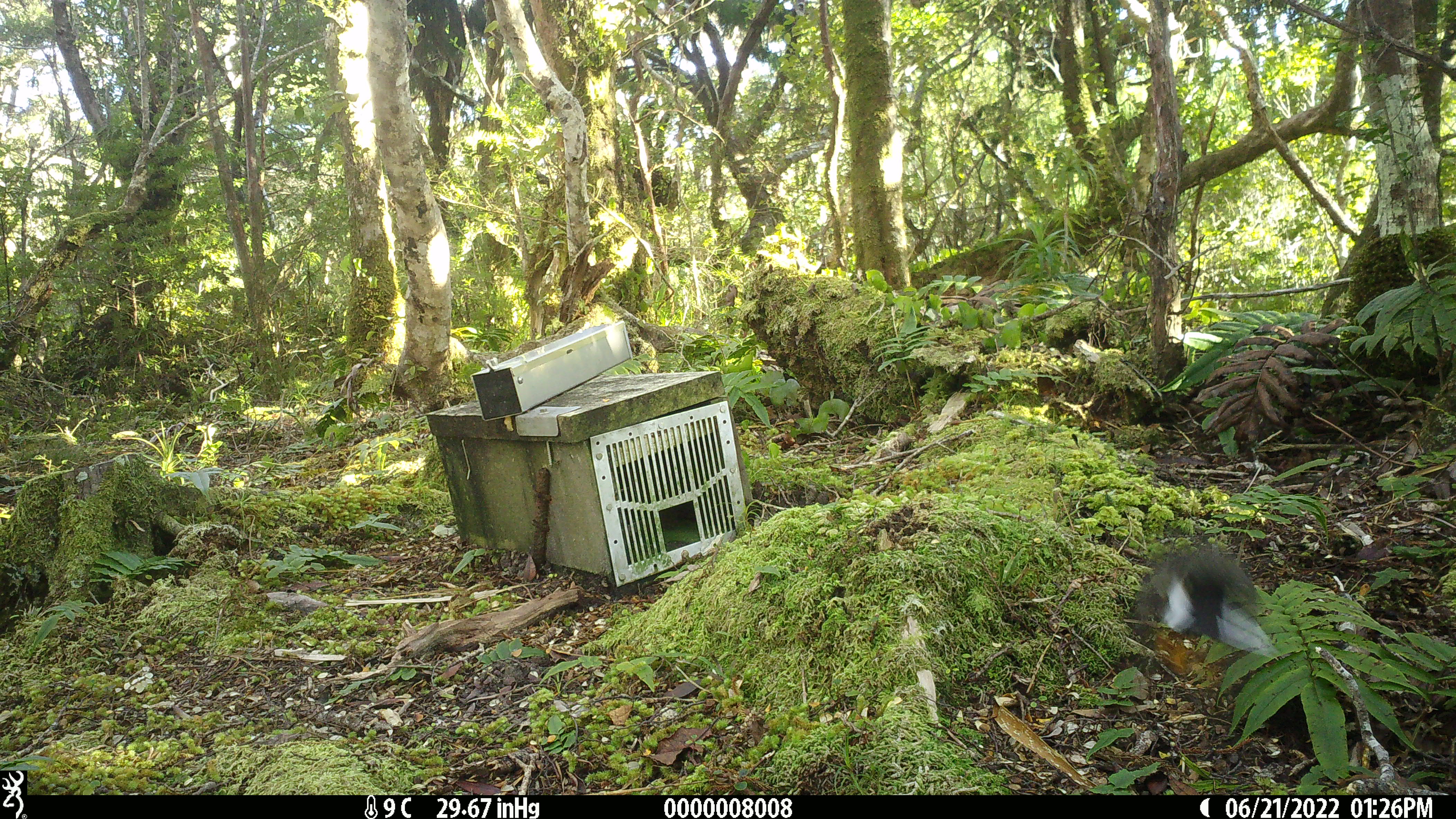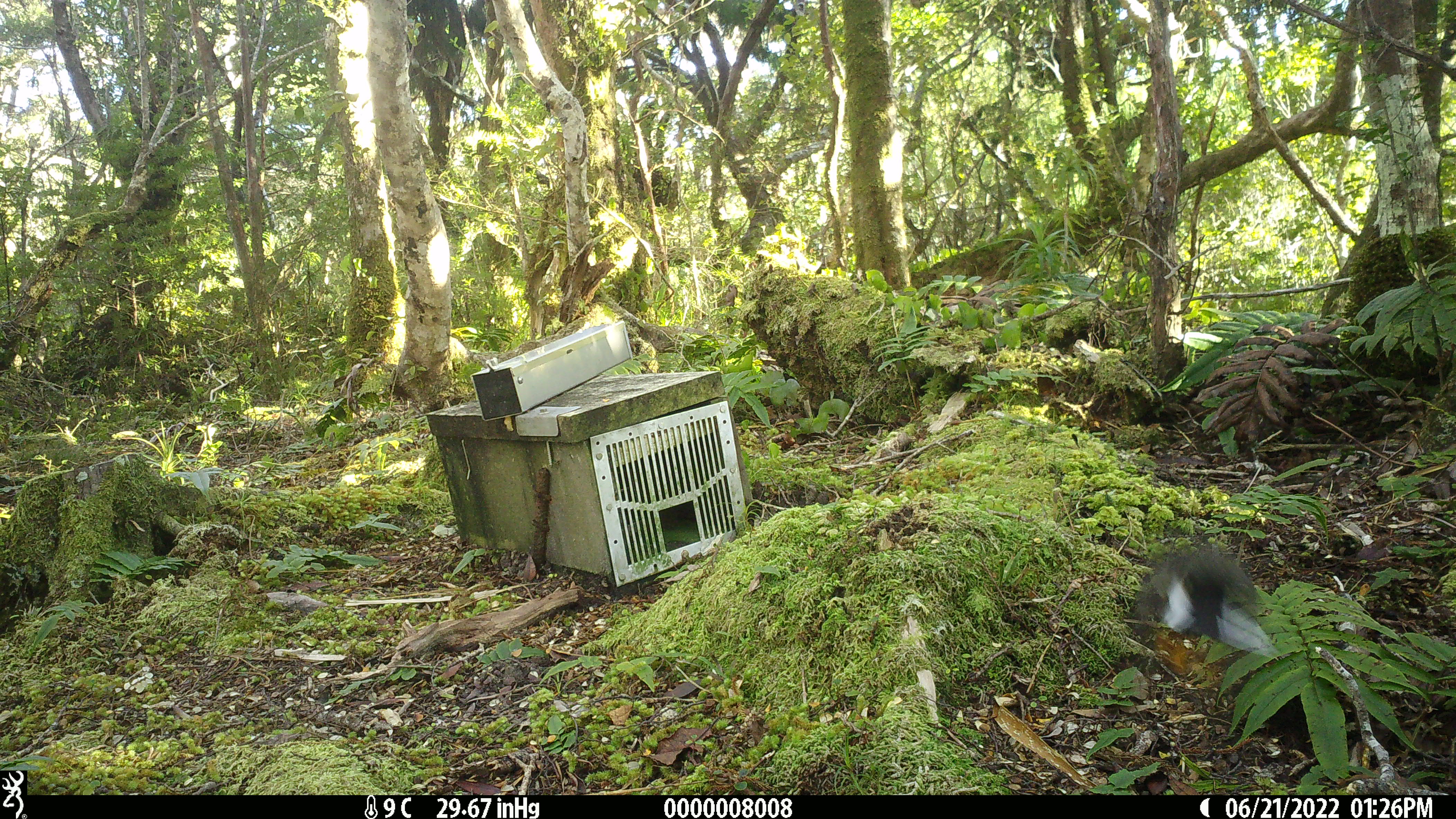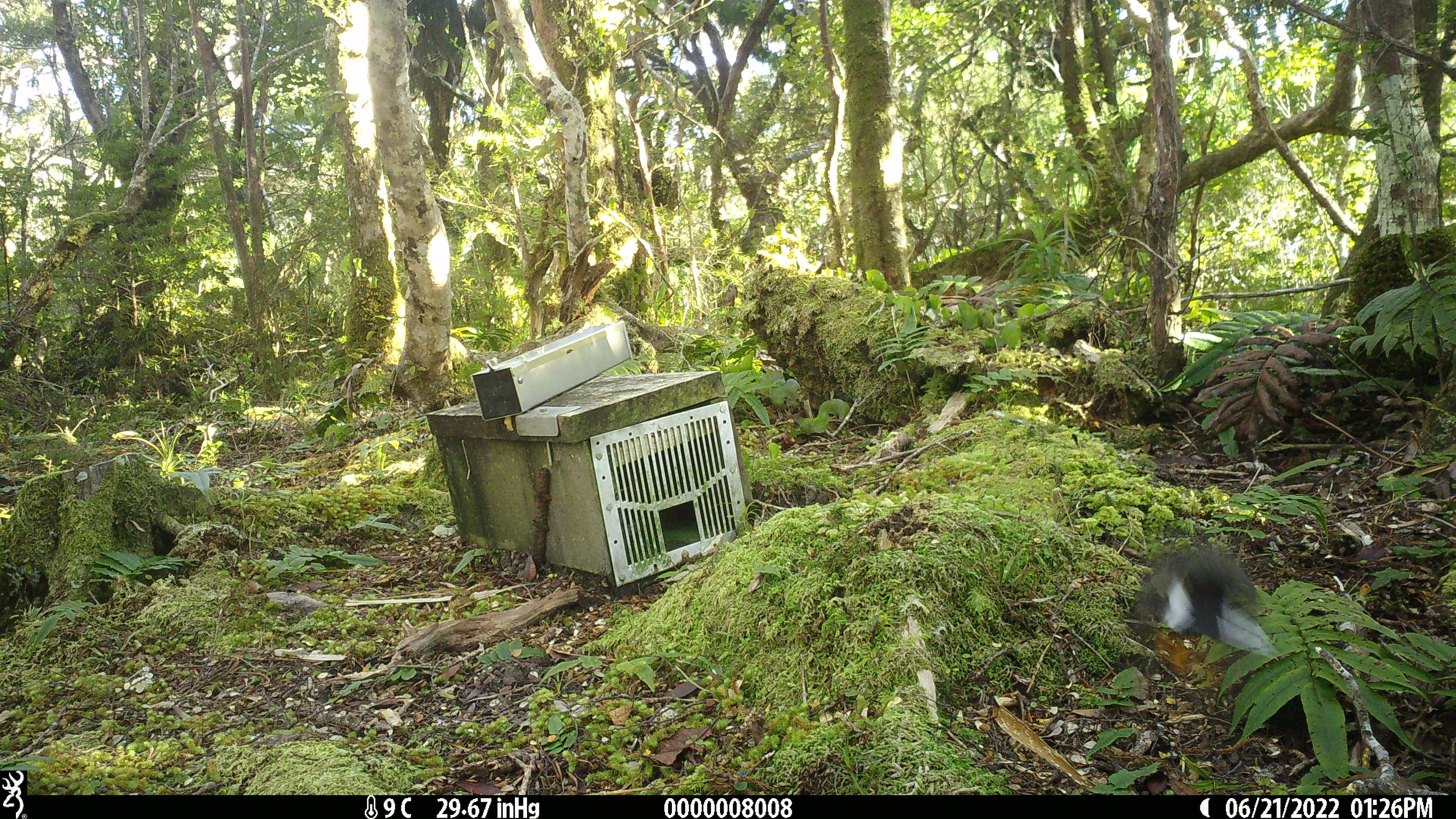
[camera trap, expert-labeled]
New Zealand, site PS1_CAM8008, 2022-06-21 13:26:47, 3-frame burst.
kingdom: Animalia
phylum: Chordata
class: Aves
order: Passeriformes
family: Petroicidae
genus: Petroica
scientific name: Petroica macrocephala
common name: tomtit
Tomtit (Petroica macrocephala).